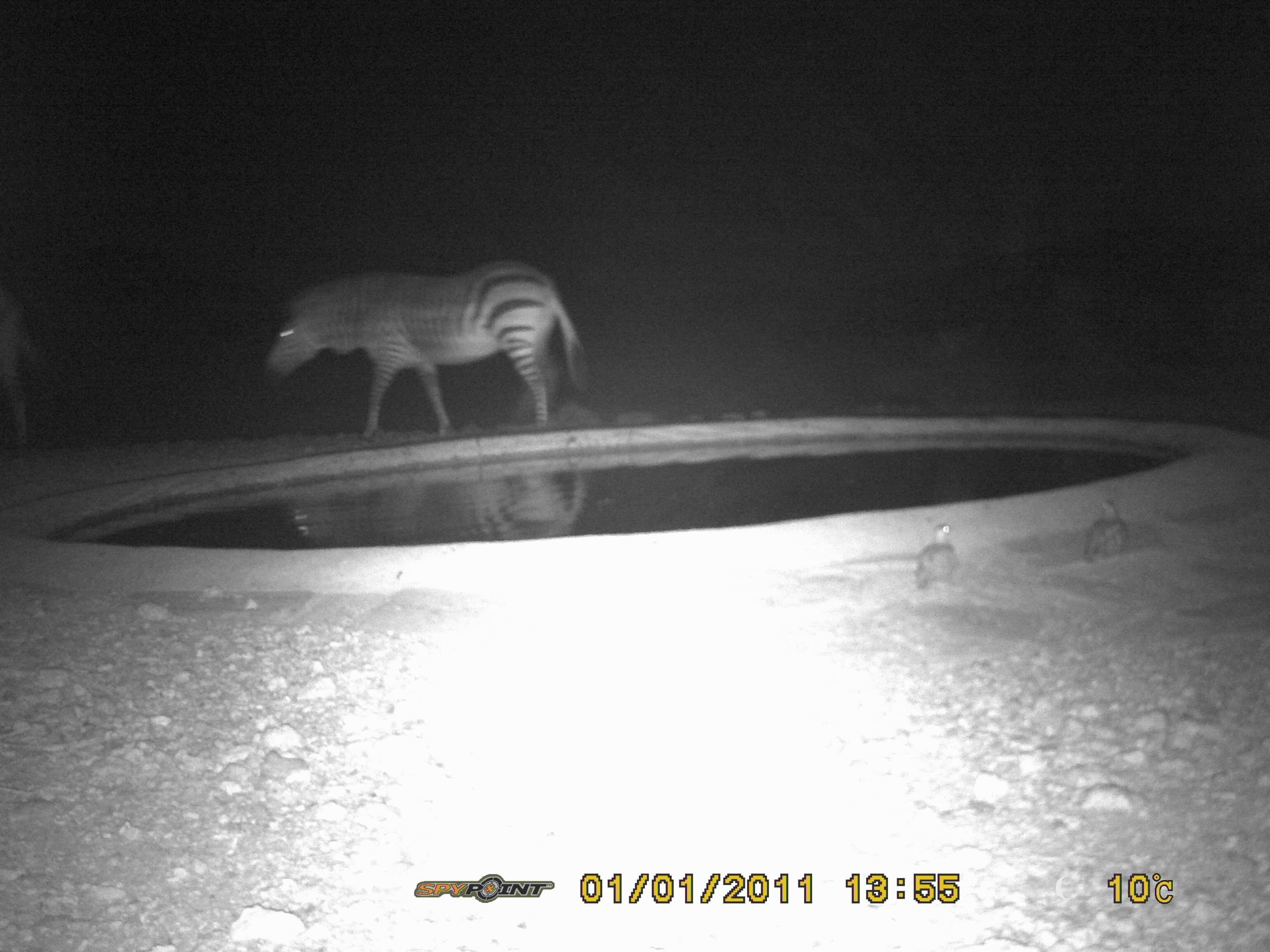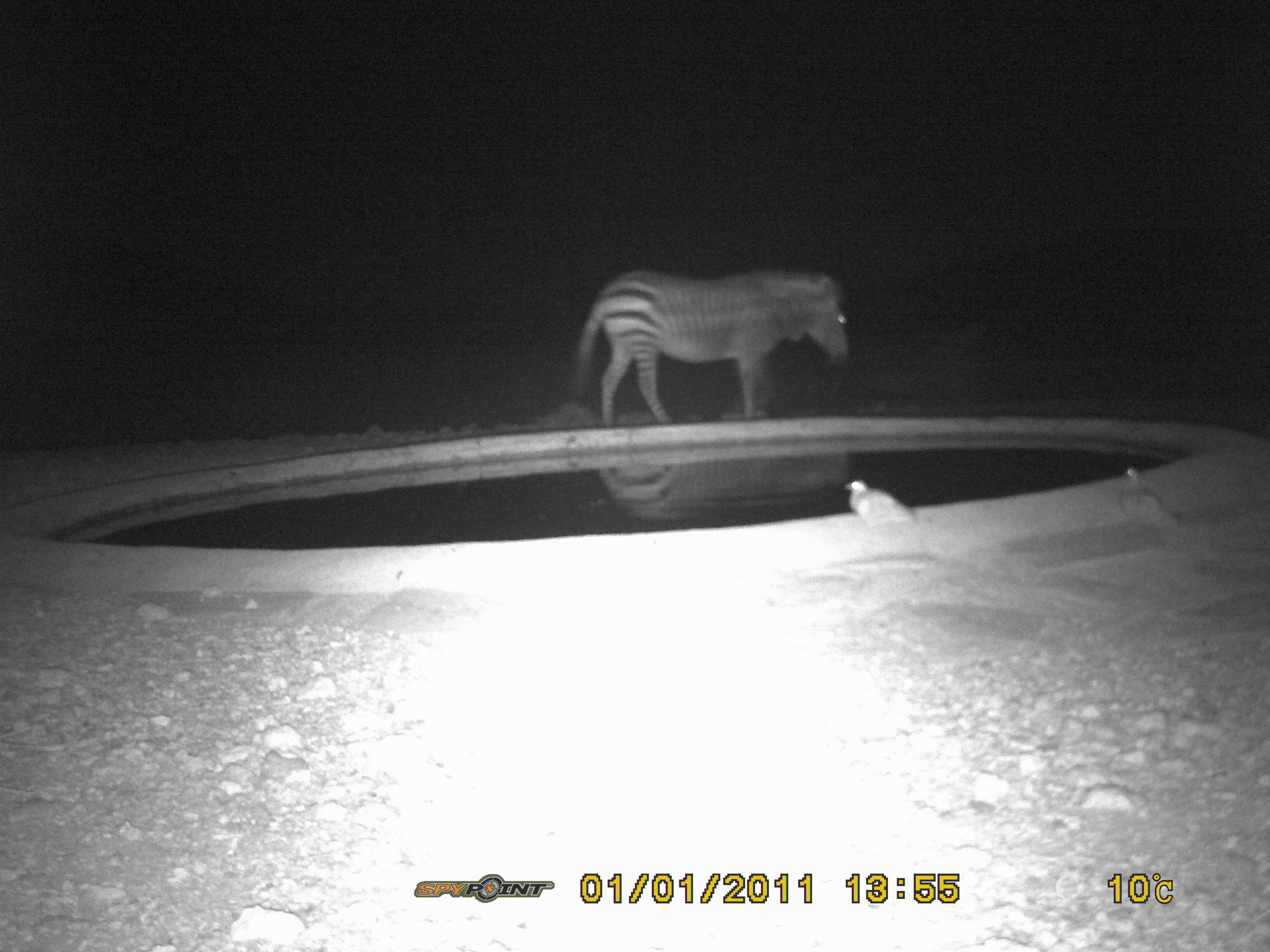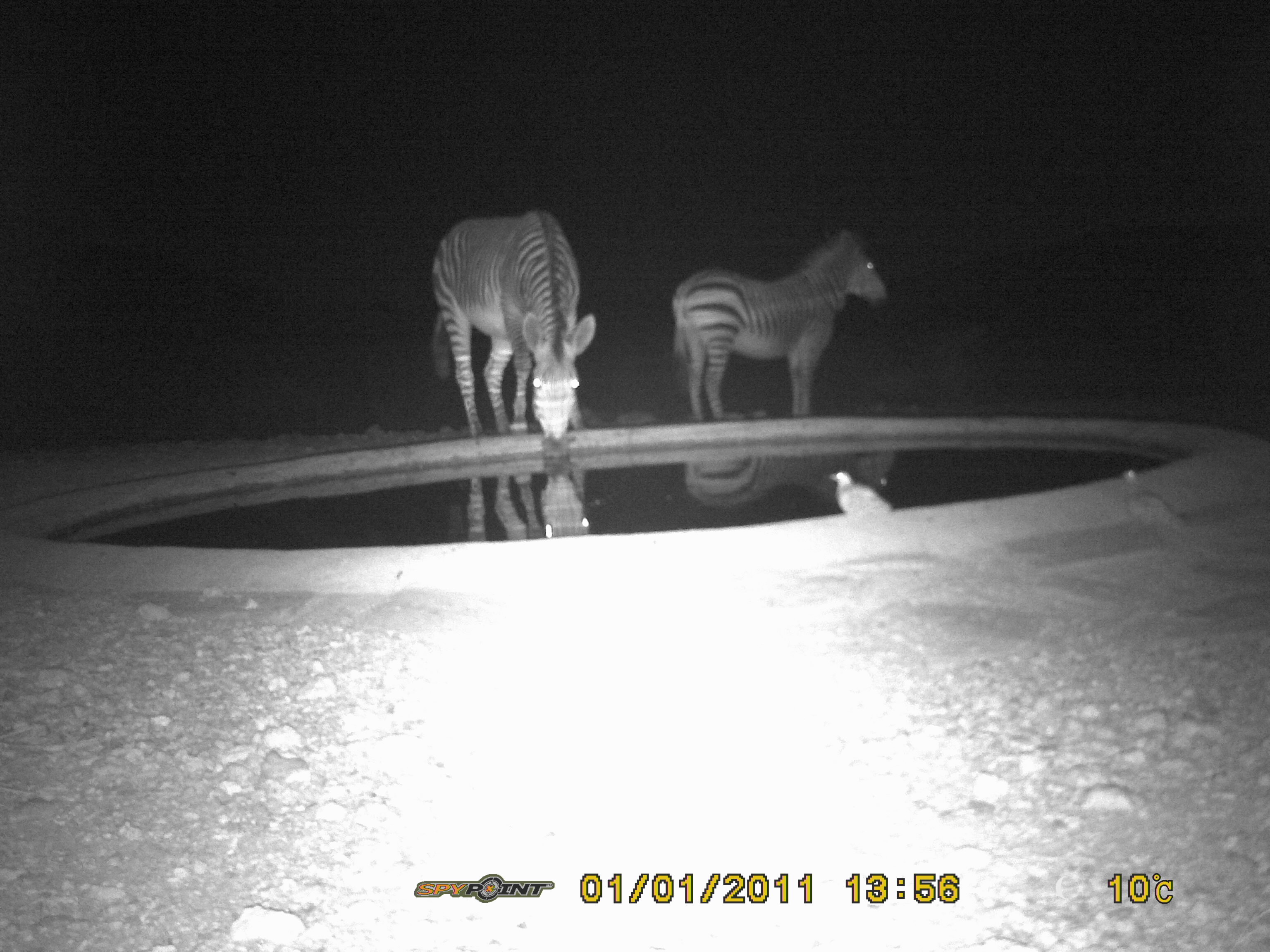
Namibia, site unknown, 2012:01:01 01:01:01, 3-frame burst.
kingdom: Animalia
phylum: Chordata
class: Mammalia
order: Perissodactyla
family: Equidae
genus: Equus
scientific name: Equus zebra hartmannae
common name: hartmann's mountain zebra